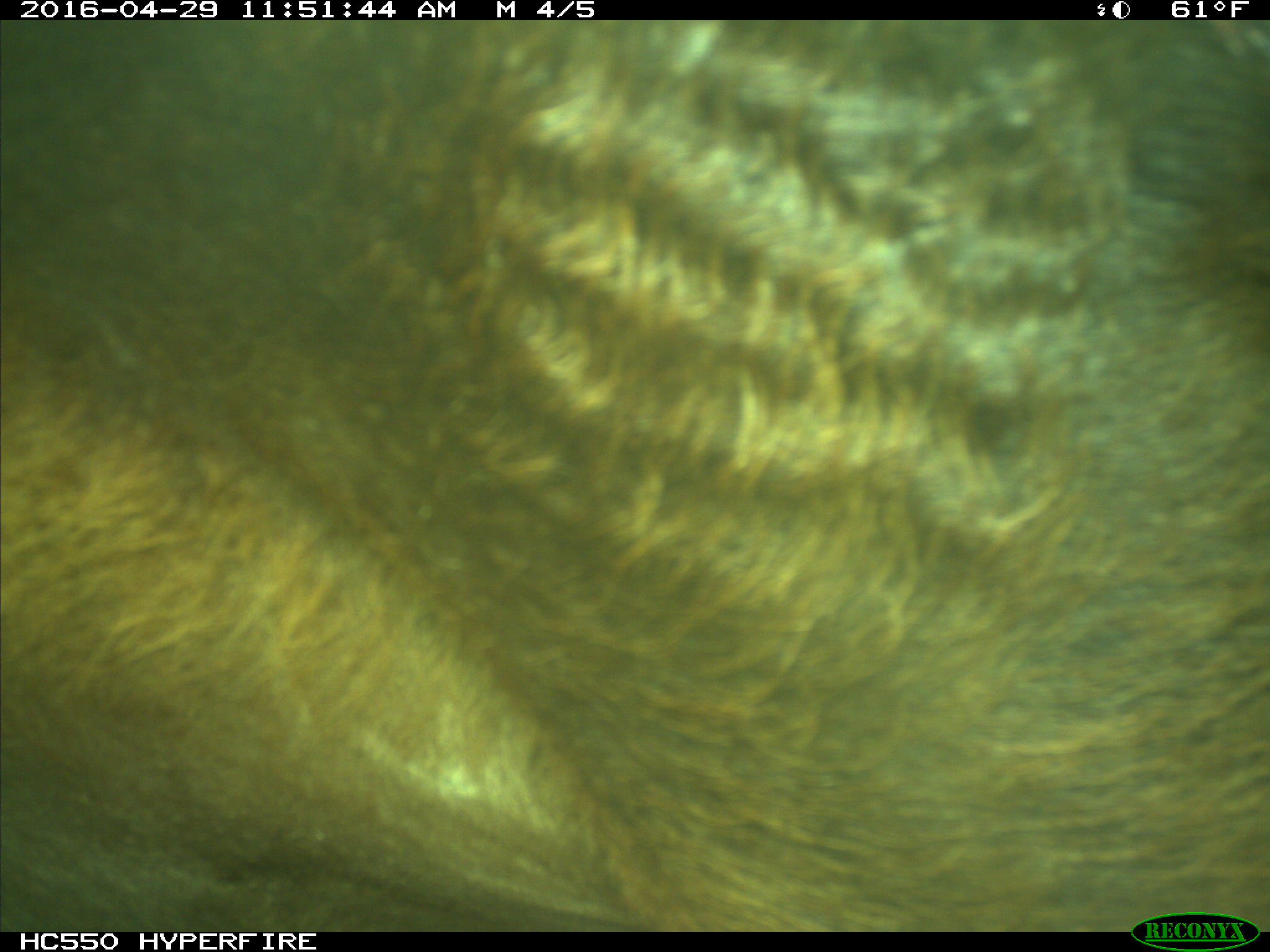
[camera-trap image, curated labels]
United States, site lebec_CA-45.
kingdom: Animalia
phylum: Chordata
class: Mammalia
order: Artiodactyla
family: Bovidae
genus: Bos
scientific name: Bos taurus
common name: domestic cow